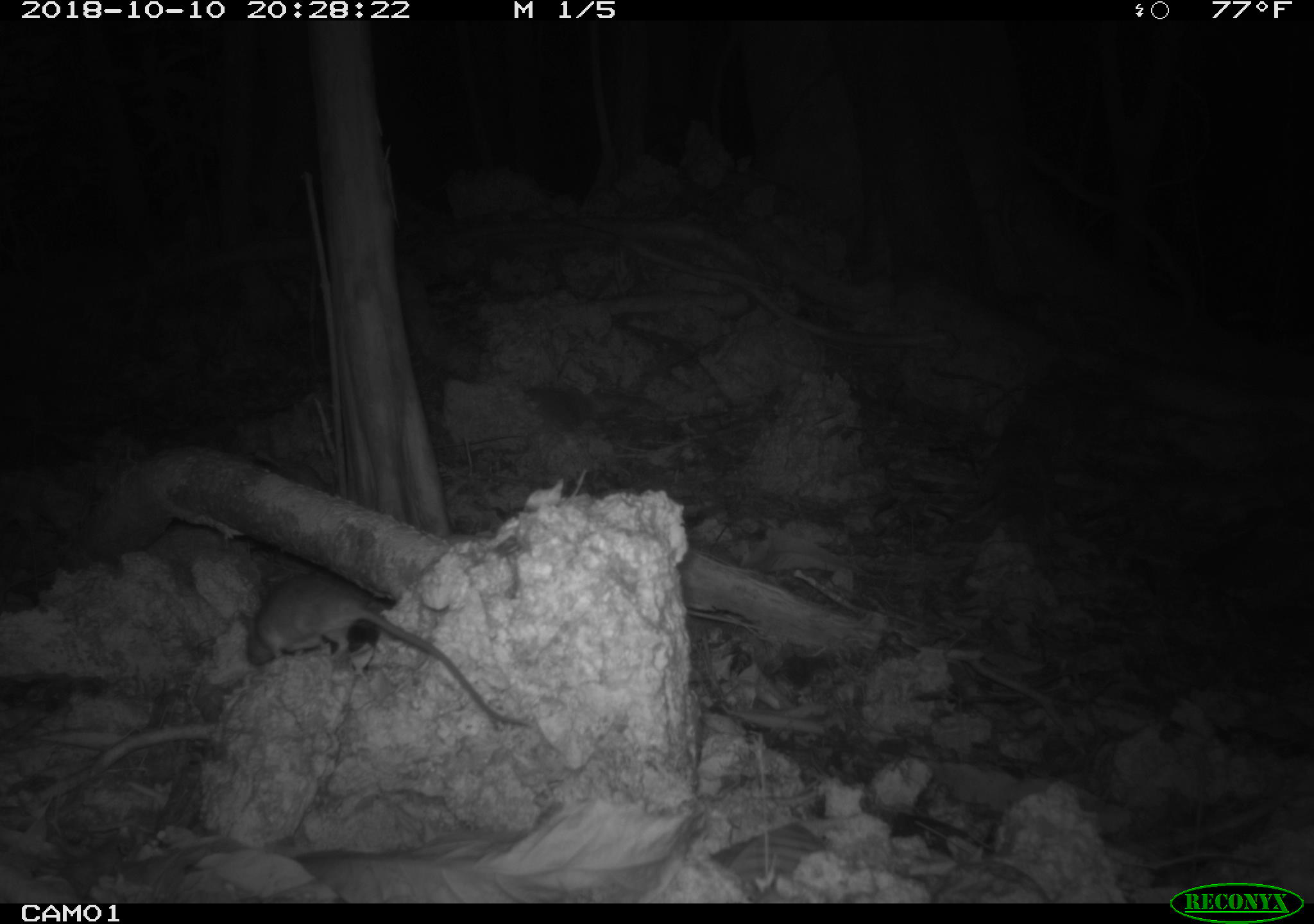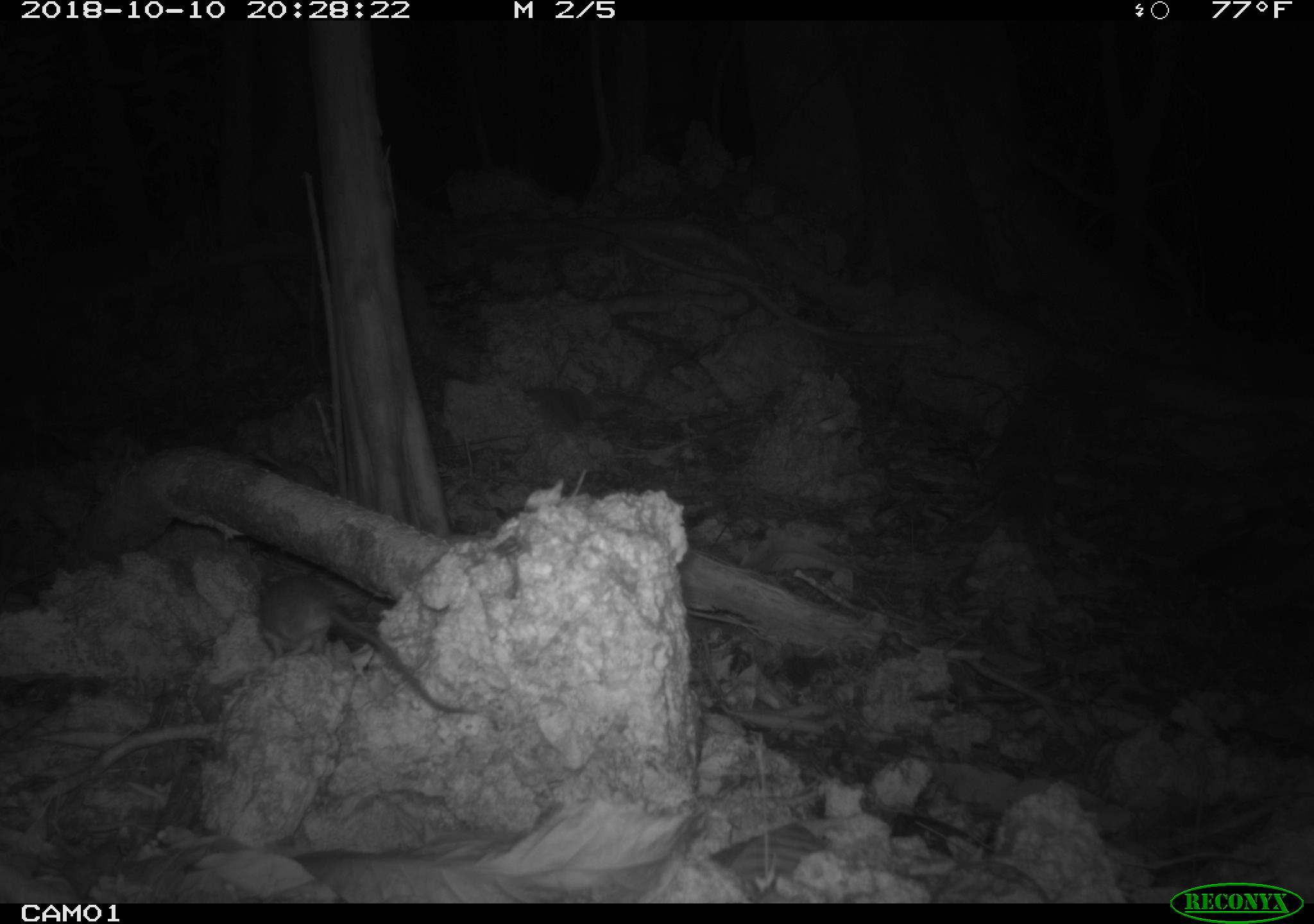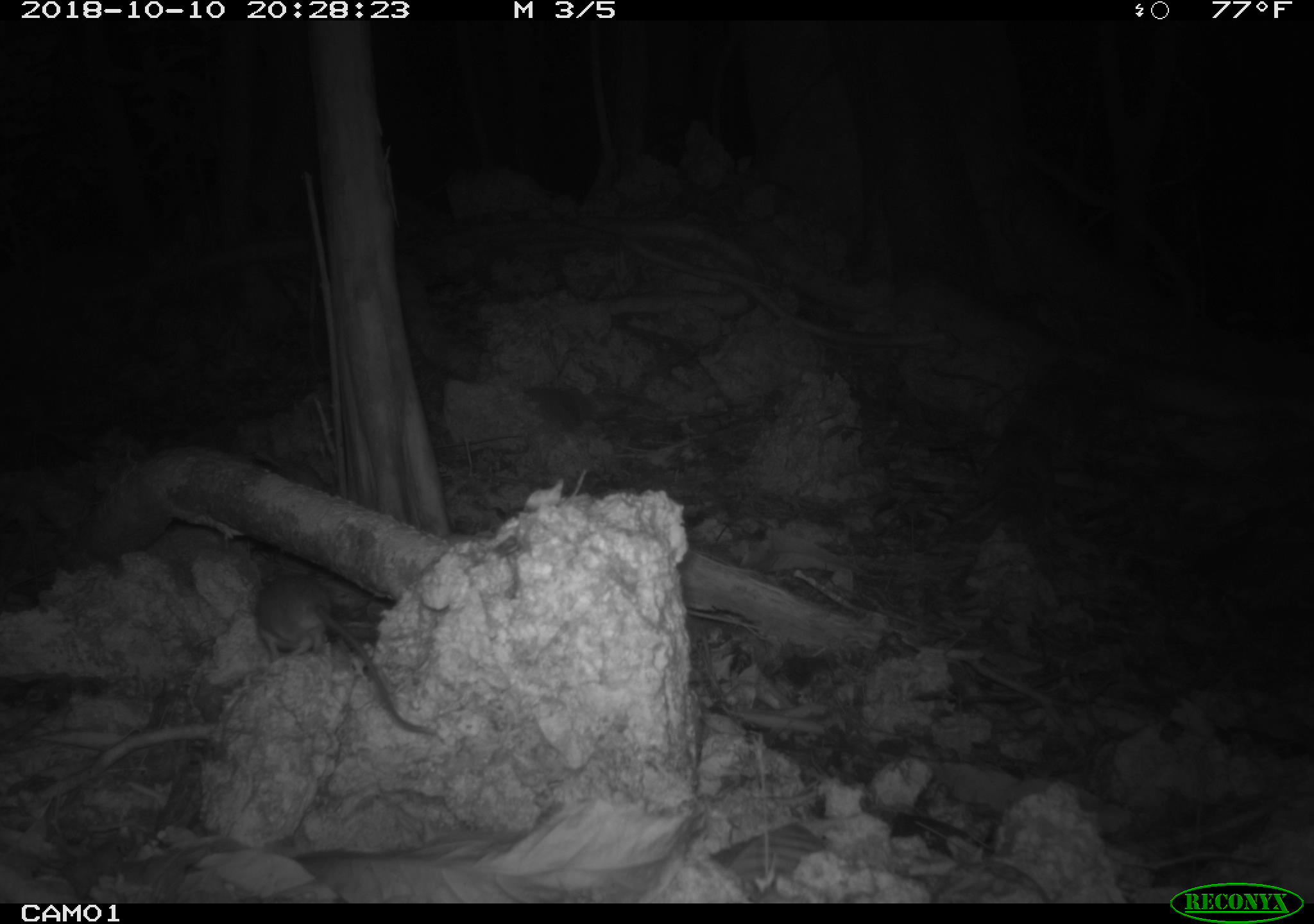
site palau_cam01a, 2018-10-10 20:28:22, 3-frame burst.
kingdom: Animalia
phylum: Chordata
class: Mammalia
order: Rodentia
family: Muridae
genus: Rattus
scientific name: Rattus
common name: rat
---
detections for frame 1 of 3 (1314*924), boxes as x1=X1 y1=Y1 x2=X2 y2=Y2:
rat: x1=238 y1=567 x2=512 y2=735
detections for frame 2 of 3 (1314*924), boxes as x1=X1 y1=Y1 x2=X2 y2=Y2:
rat: x1=248 y1=569 x2=466 y2=720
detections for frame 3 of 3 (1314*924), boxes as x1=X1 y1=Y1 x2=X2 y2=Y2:
rat: x1=214 y1=537 x2=448 y2=742